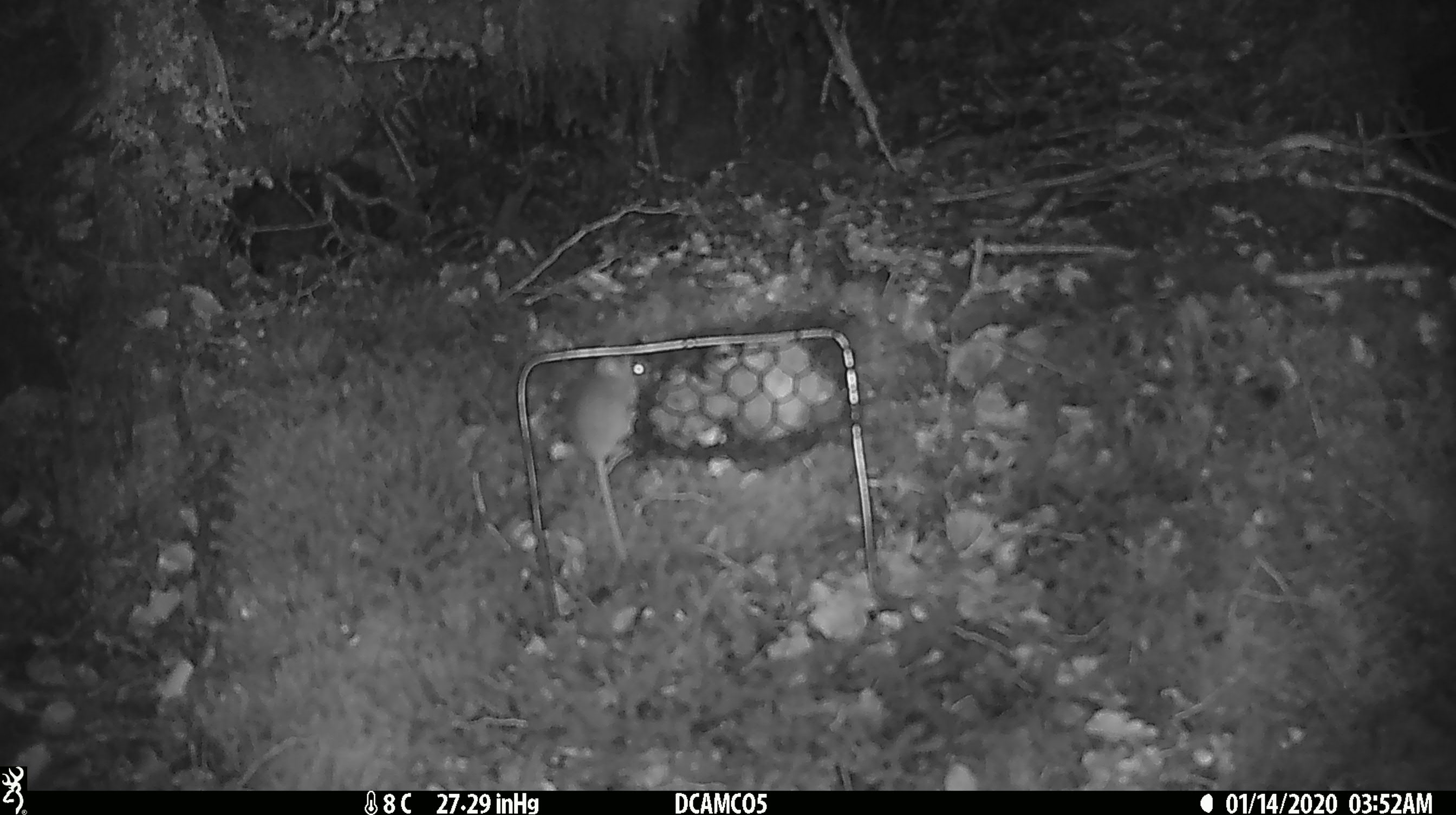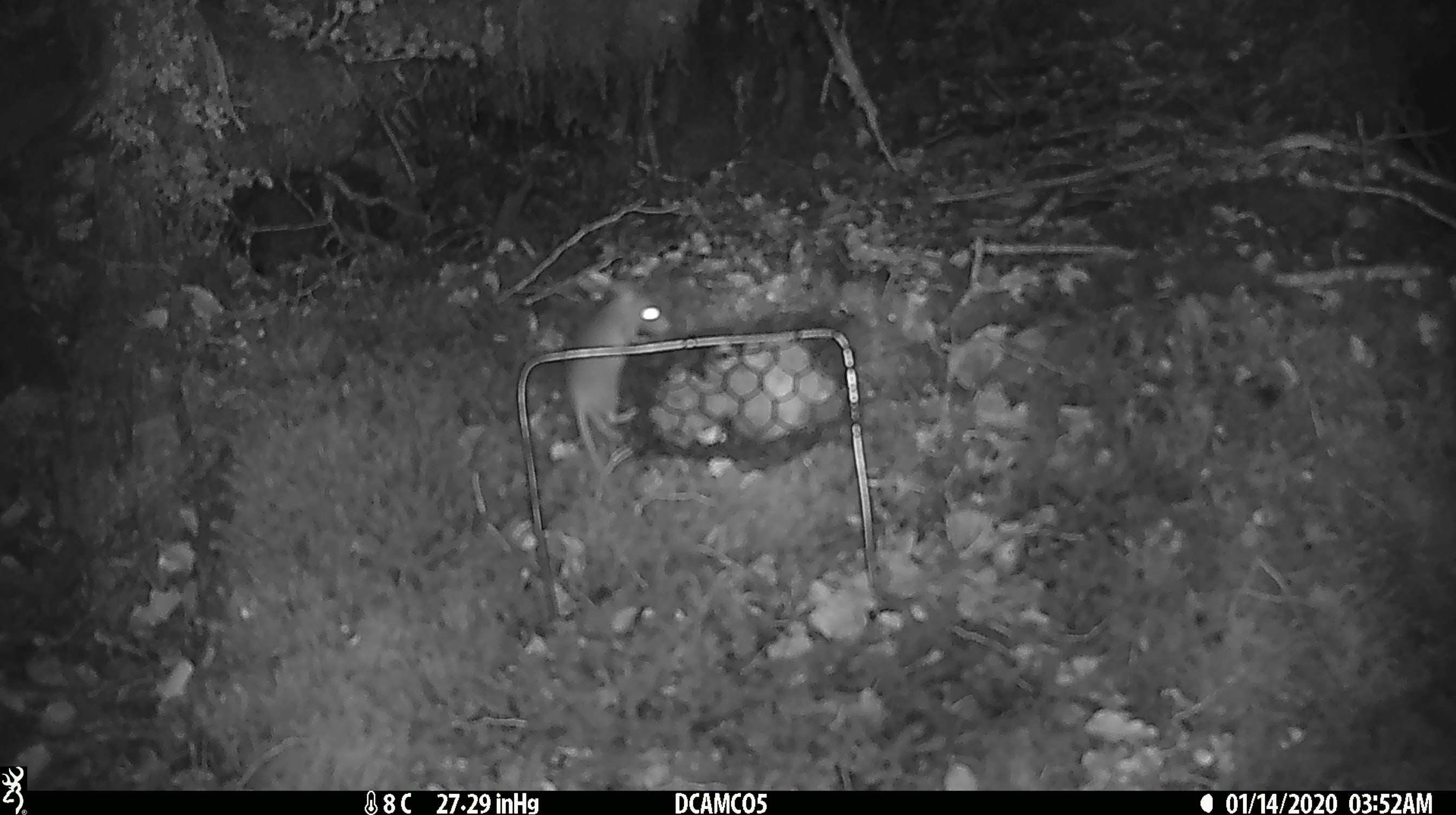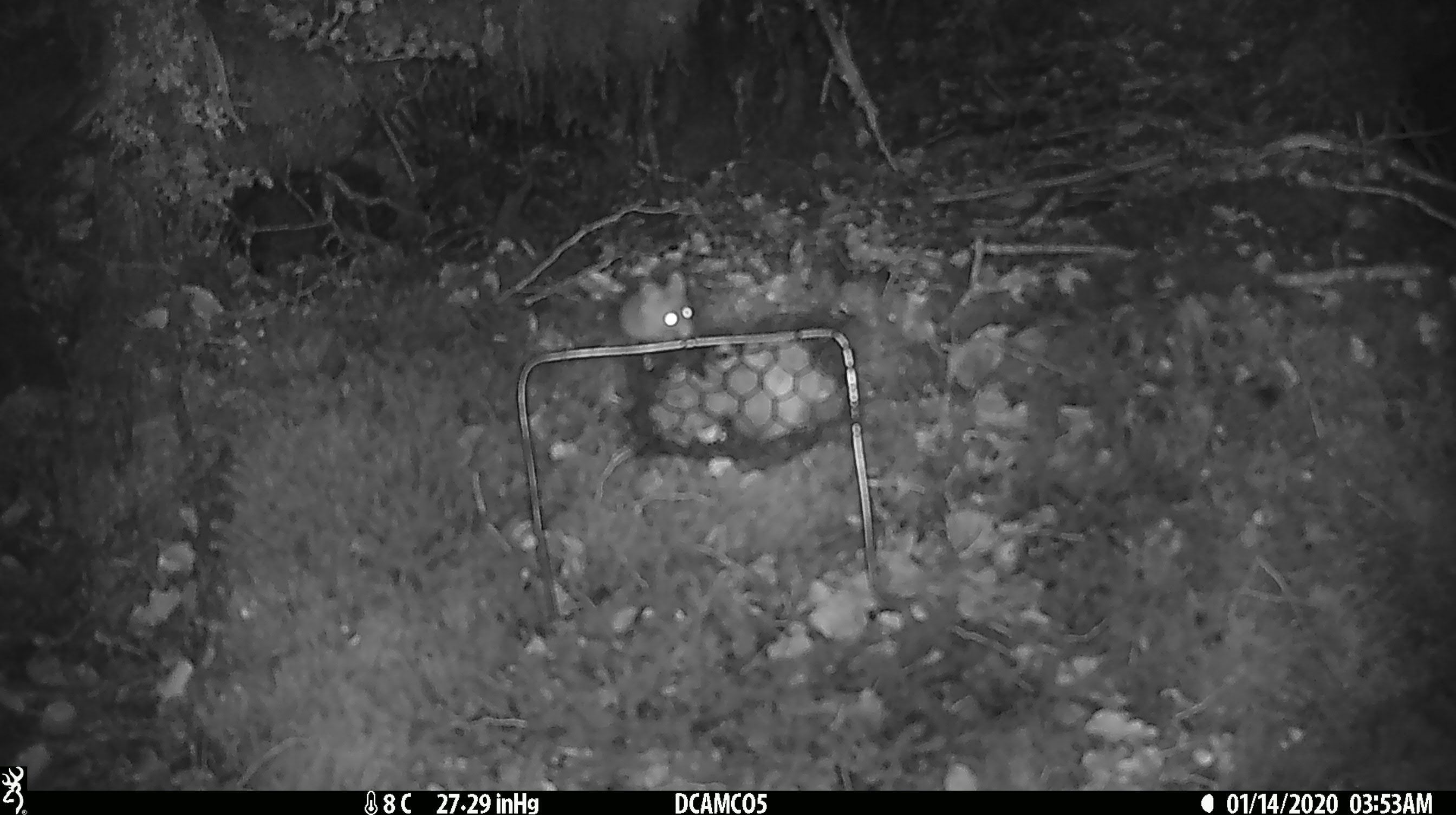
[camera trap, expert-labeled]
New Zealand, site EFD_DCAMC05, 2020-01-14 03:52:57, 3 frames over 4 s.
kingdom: Animalia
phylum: Chordata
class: Mammalia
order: Rodentia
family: Muridae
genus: Mus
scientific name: Mus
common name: mouse